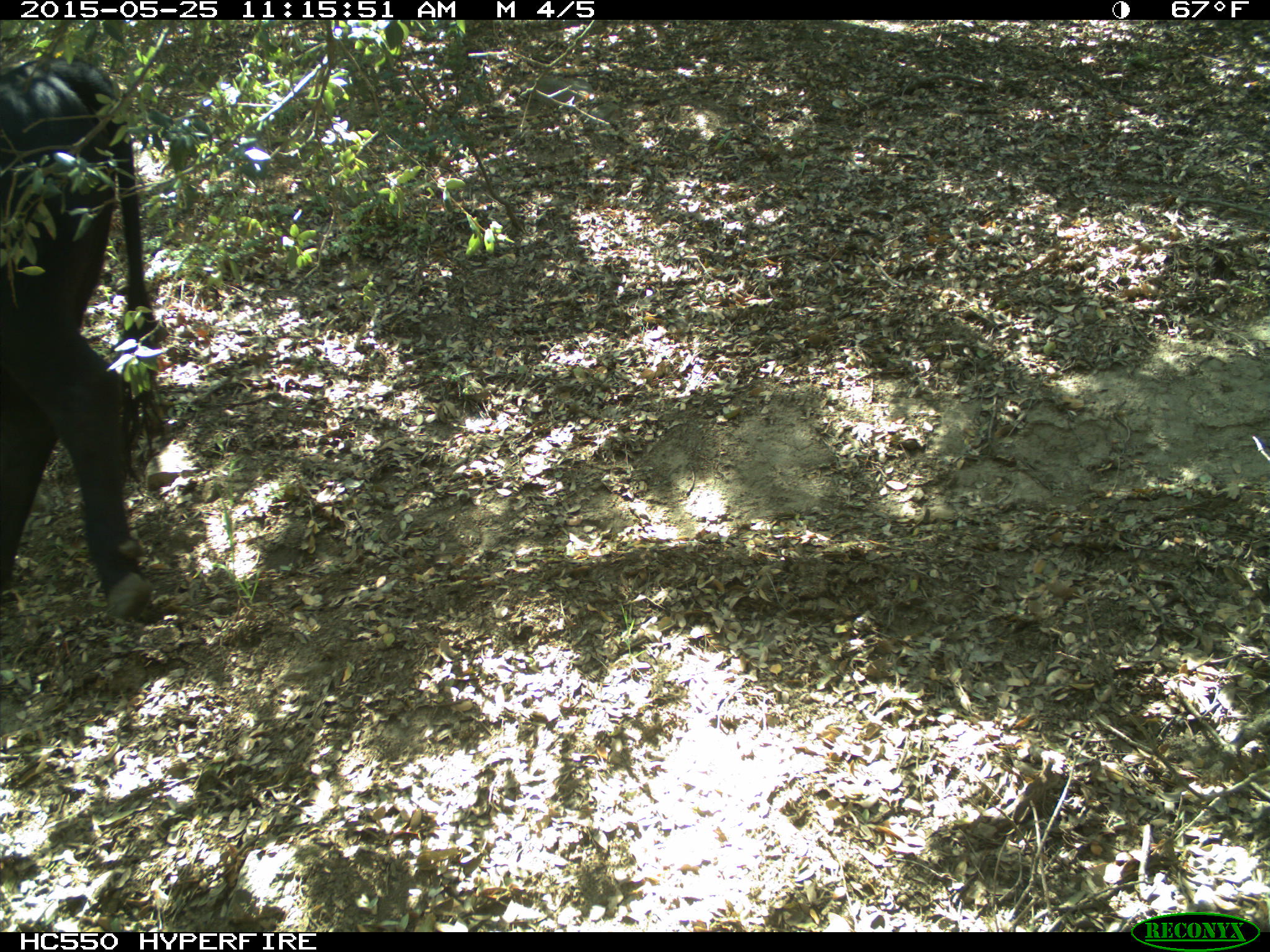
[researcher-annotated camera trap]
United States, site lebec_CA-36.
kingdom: Animalia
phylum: Chordata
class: Mammalia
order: Artiodactyla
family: Bovidae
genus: Bos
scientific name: Bos taurus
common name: domestic cow